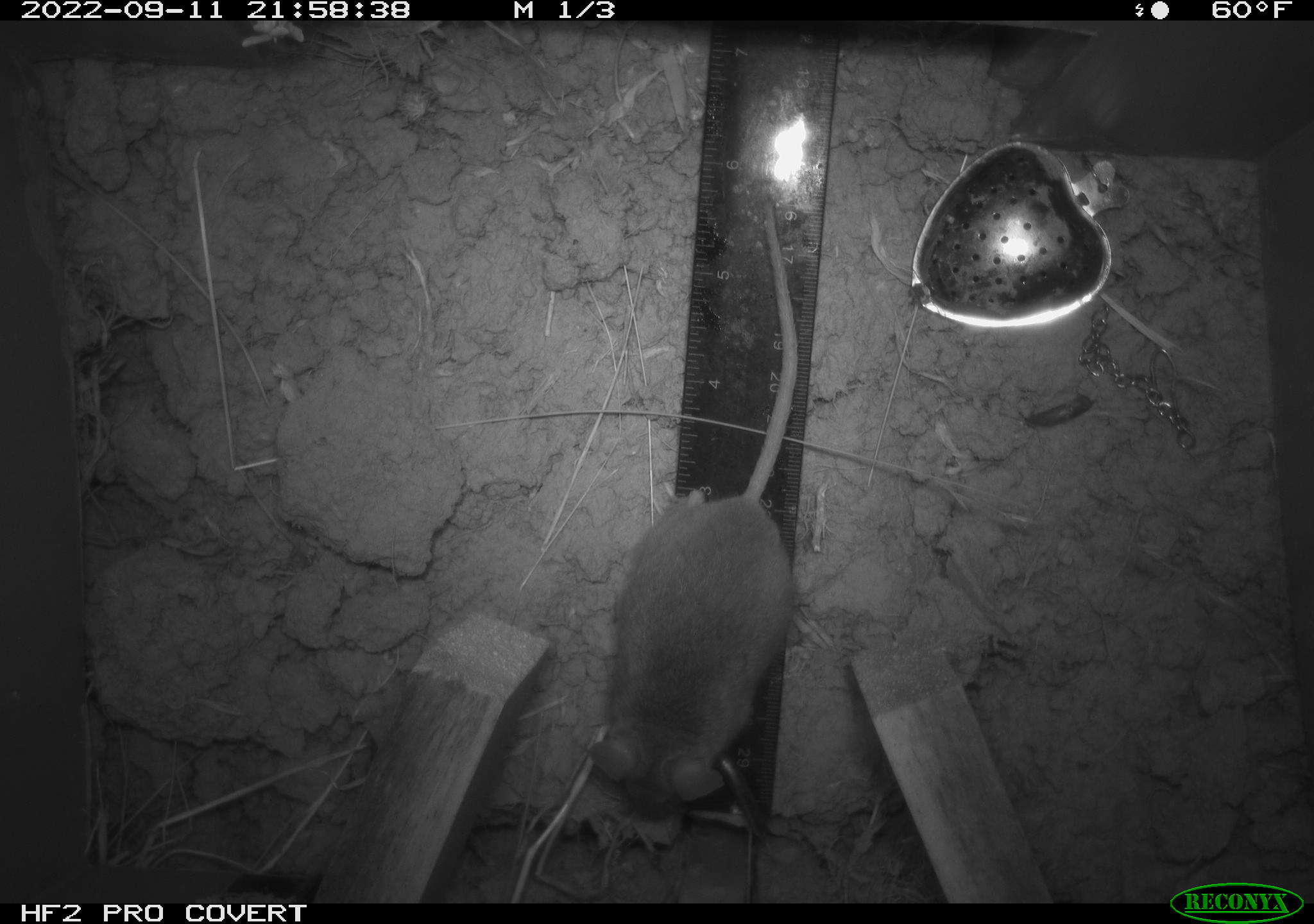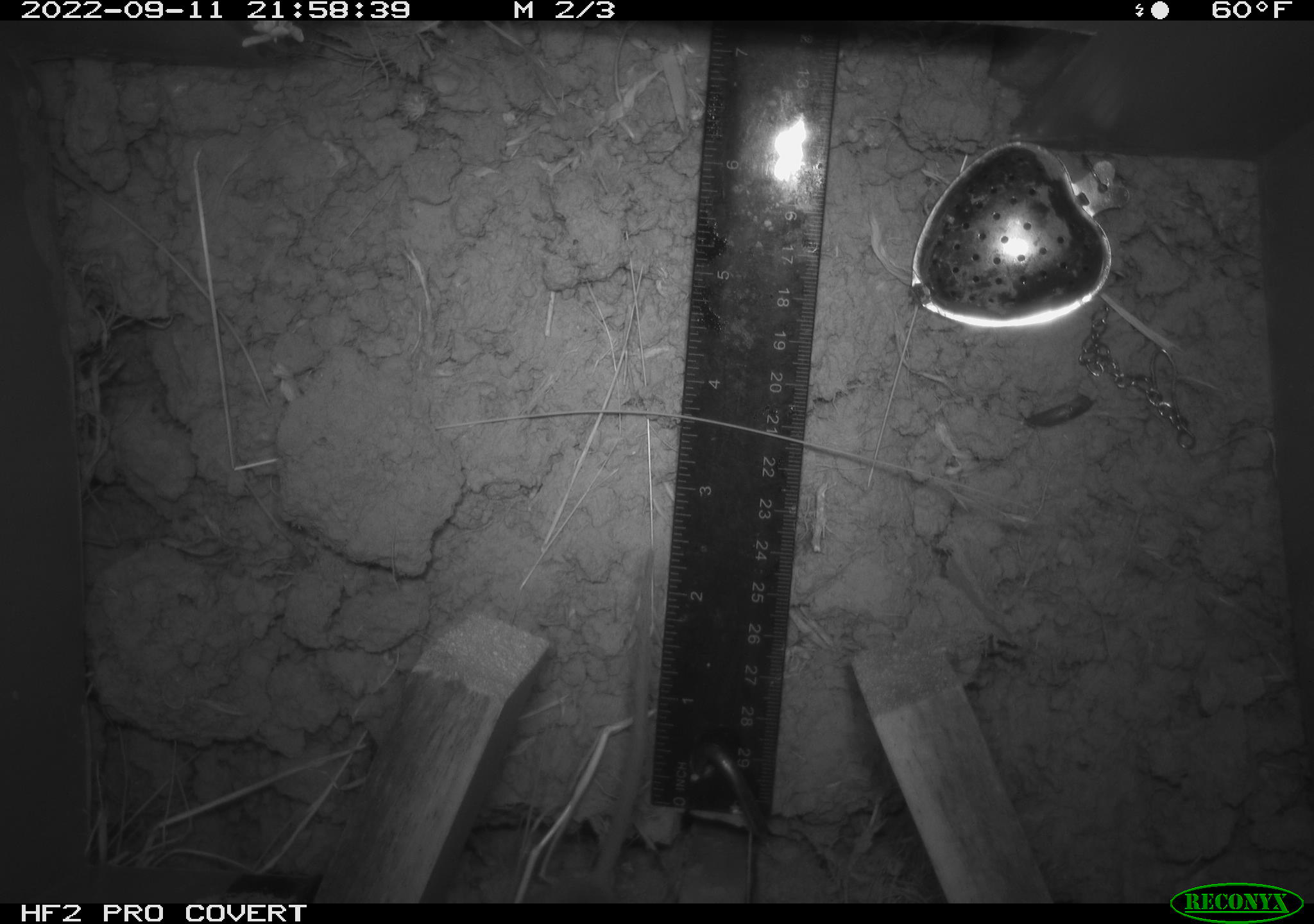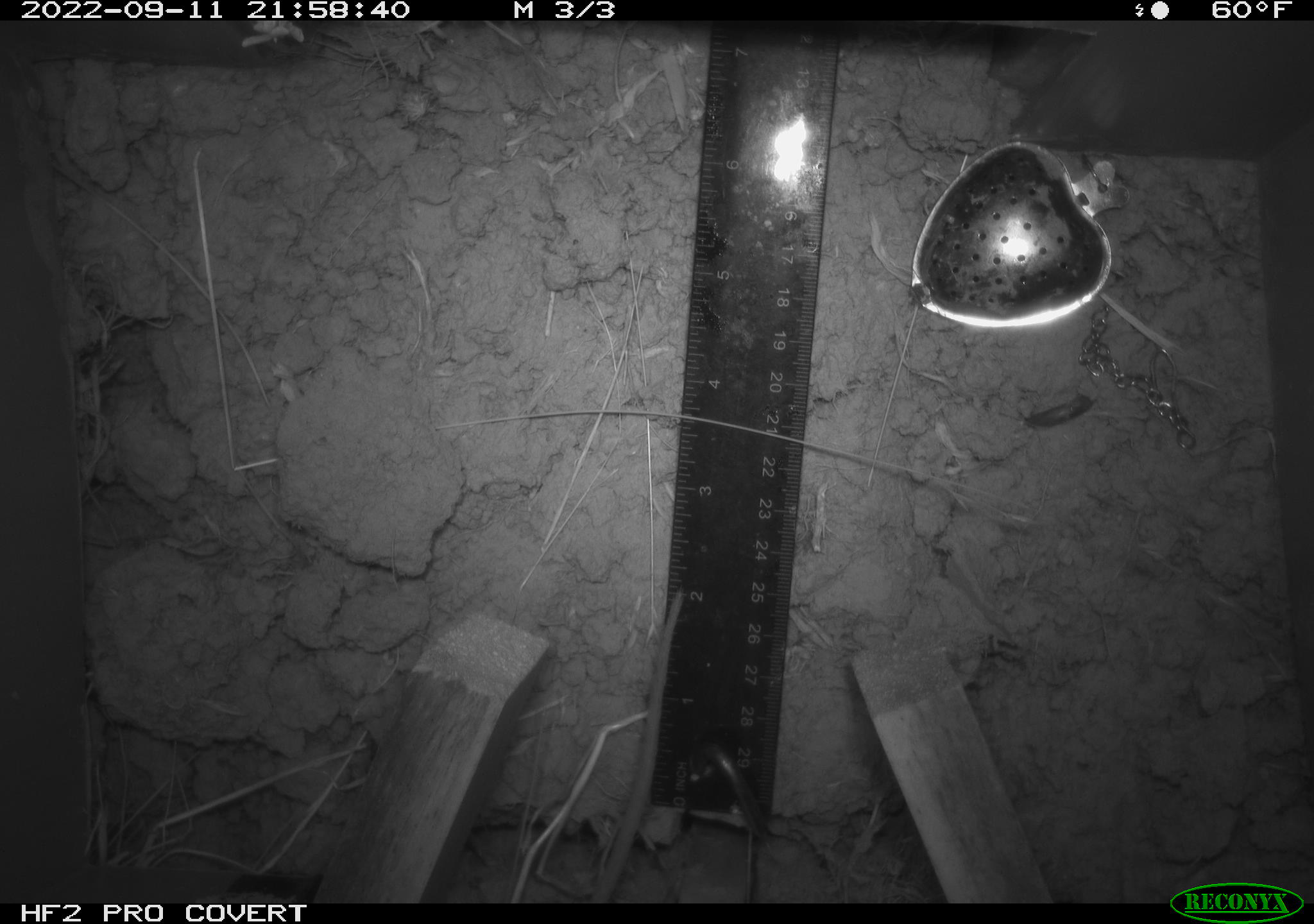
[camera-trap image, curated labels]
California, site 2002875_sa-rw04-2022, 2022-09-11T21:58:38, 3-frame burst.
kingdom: Animalia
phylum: Chordata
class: Mammalia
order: Rodentia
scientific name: Rodentia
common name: mouse species